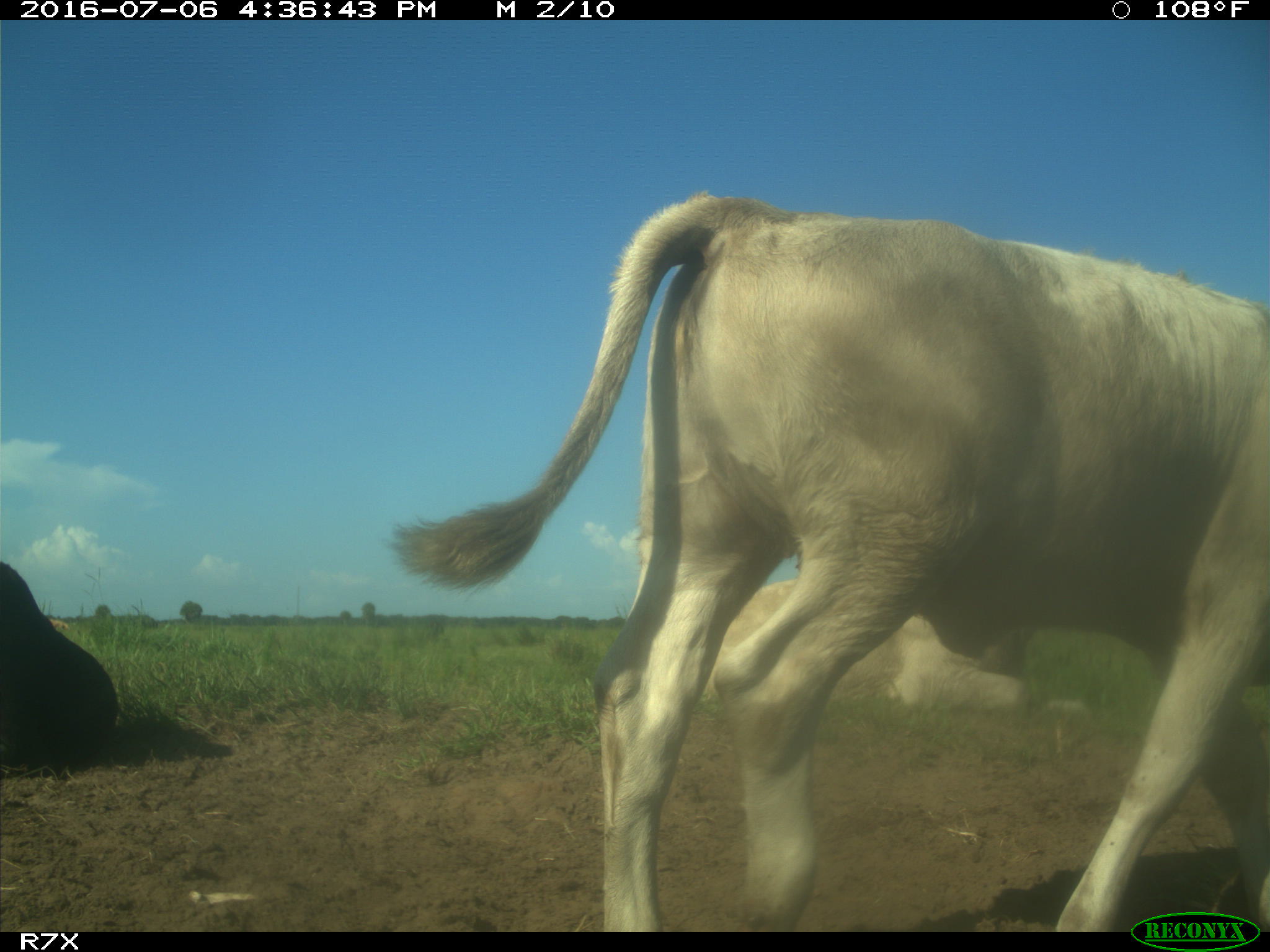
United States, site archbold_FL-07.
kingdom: Animalia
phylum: Chordata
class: Mammalia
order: Artiodactyla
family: Bovidae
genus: Bos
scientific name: Bos taurus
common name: domestic cow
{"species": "Bos taurus (domestic cow)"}